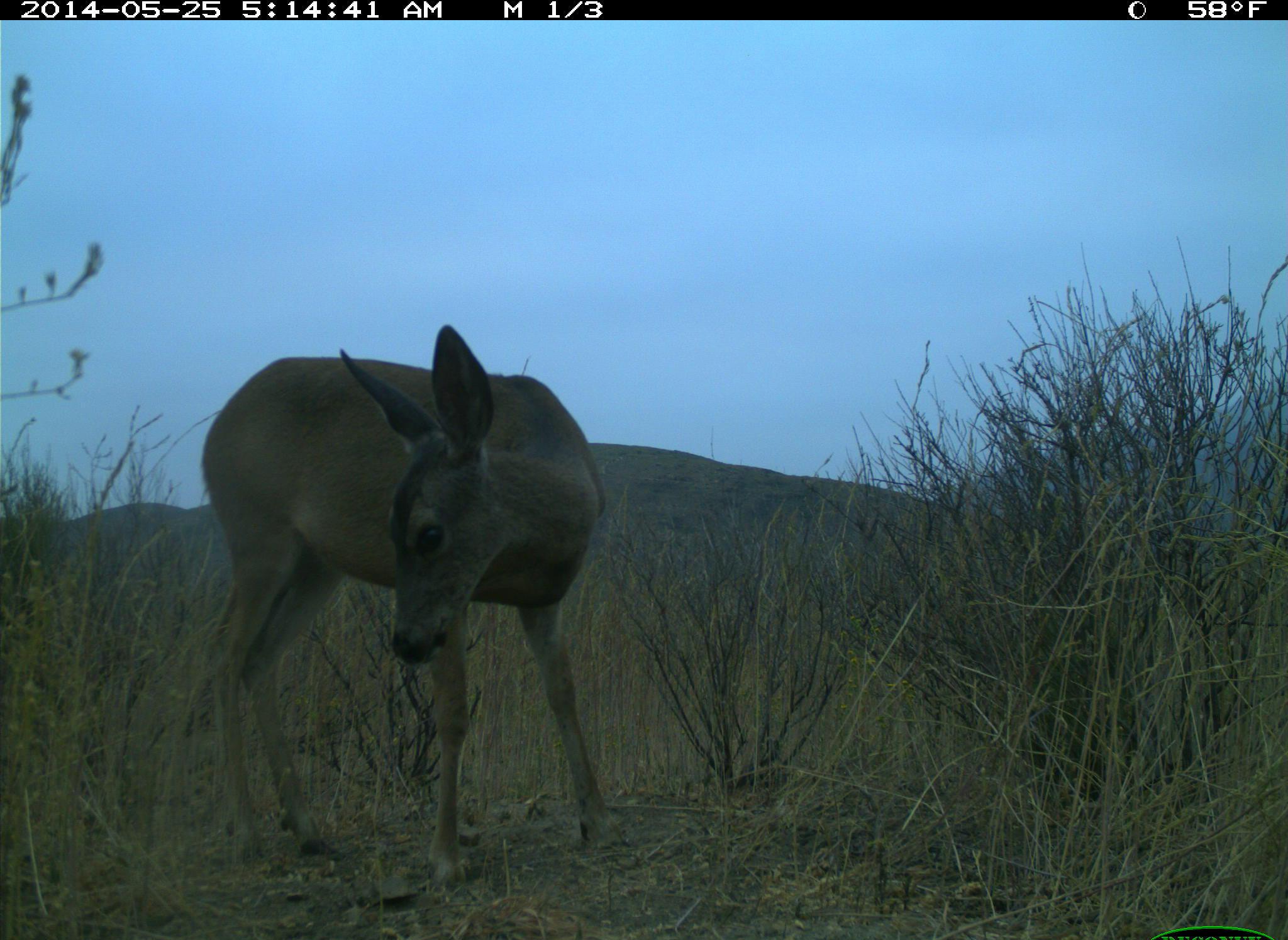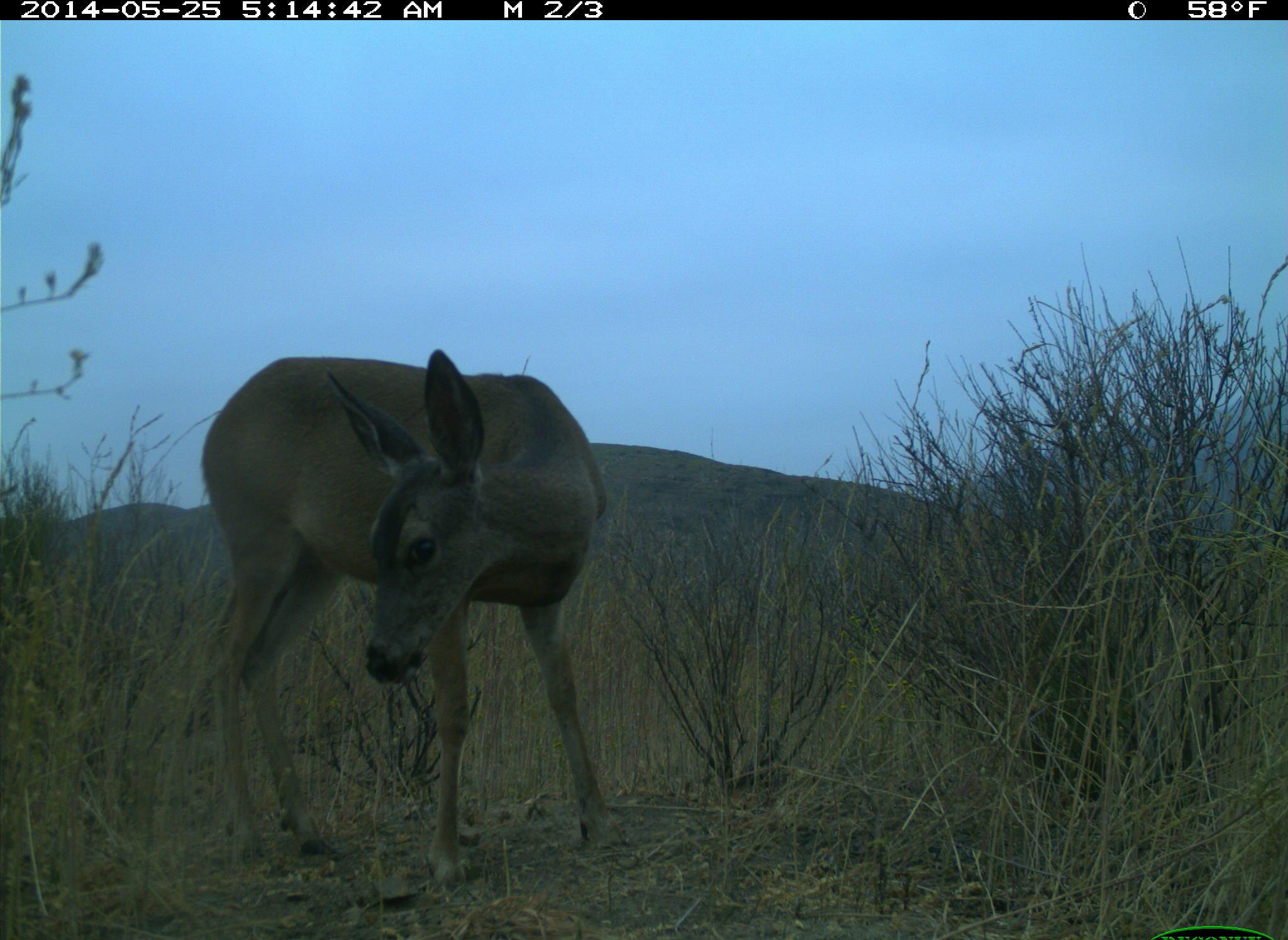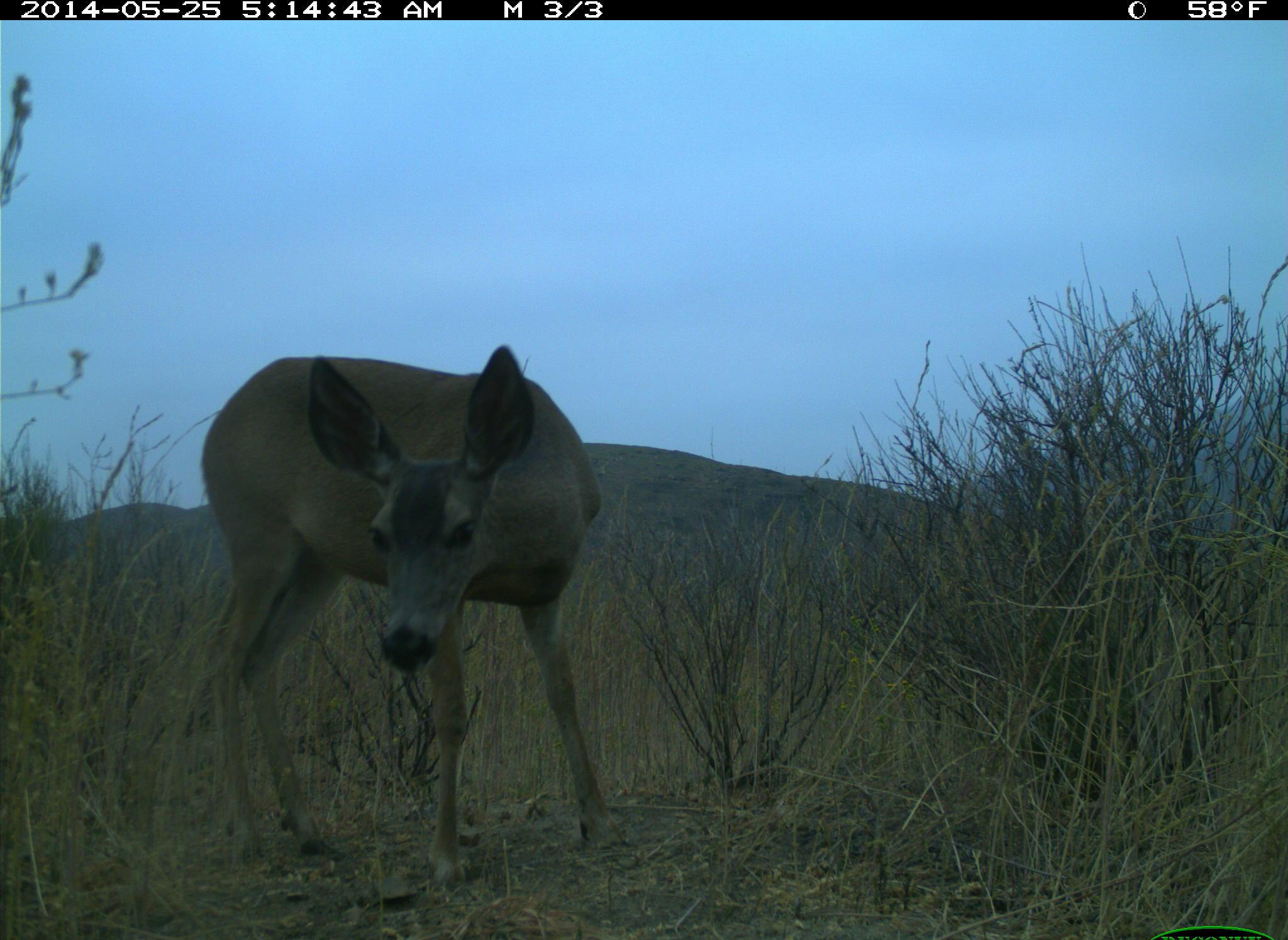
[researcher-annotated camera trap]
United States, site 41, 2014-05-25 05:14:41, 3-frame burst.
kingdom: Animalia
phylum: Chordata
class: Mammalia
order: Artiodactyla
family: Cervidae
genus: Odocoileus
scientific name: Odocoileus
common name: deer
Deer (Odocoileus).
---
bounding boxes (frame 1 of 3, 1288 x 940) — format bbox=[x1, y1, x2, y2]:
deer: bbox=[195, 322, 628, 889]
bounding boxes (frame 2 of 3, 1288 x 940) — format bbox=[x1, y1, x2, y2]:
deer: bbox=[197, 346, 632, 891]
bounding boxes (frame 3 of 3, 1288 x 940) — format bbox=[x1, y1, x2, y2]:
deer: bbox=[200, 343, 635, 888]